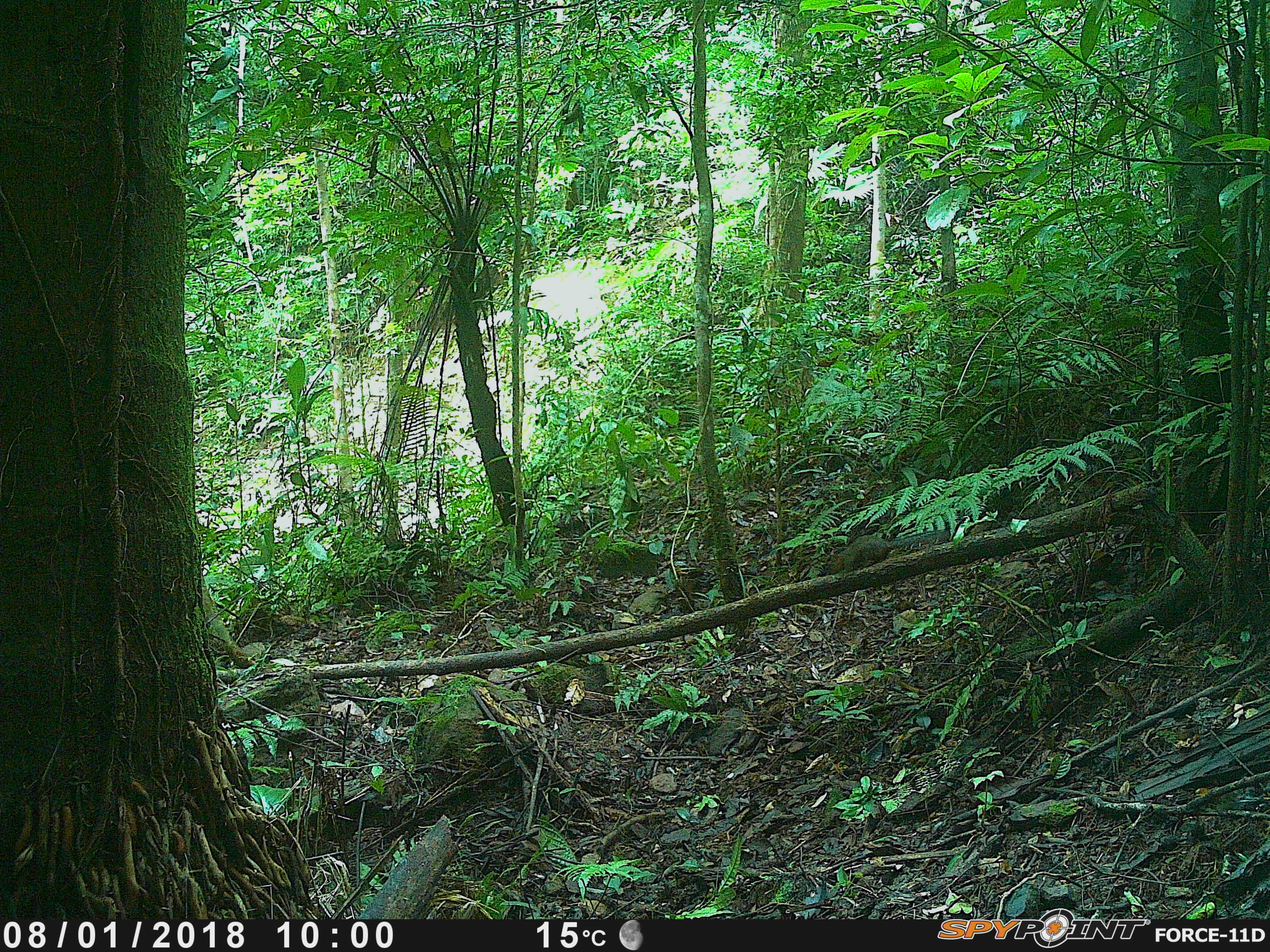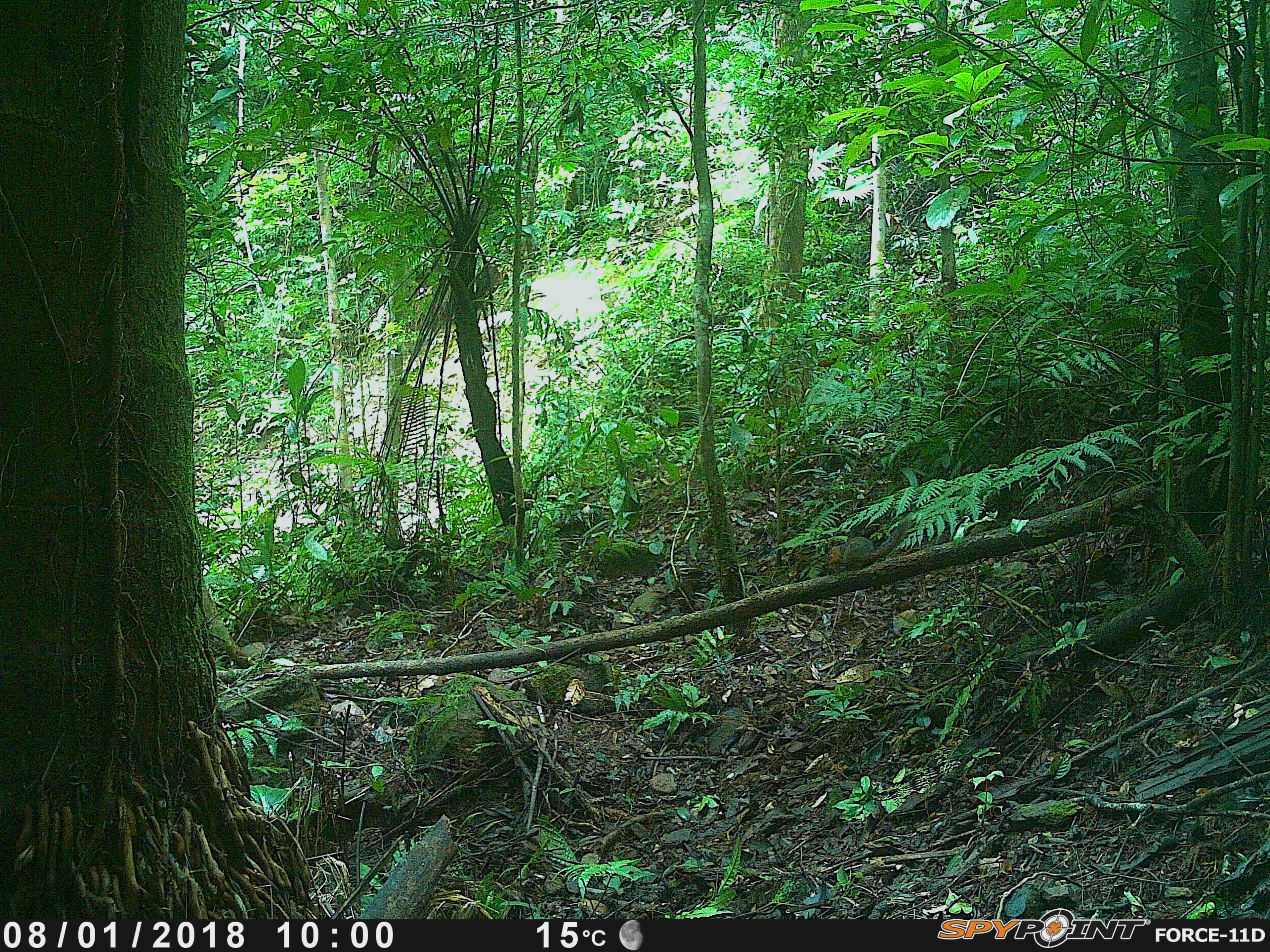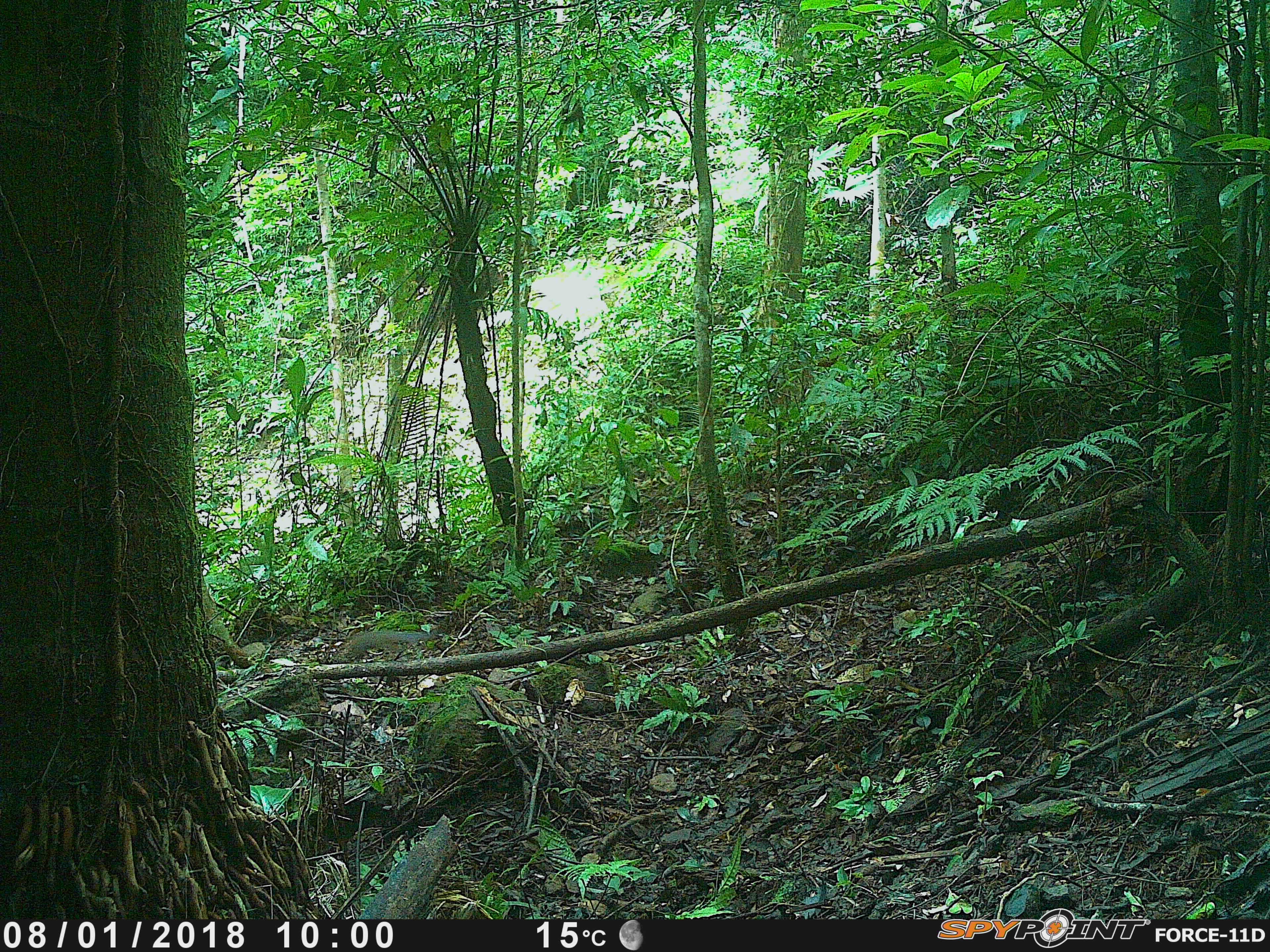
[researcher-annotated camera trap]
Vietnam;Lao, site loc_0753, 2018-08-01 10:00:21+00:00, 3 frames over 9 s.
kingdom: Animalia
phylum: Chordata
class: Mammalia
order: Rodentia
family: Sciuridae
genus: Dremomys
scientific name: Dremomys rufigenis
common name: red-cheeked squirrel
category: red cheeked squirrel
Red cheeked squirrel (red-cheeked squirrel) (Dremomys rufigenis). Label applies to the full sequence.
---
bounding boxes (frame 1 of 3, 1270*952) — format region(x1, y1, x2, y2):
red cheeked squirrel: region(824, 529, 950, 577)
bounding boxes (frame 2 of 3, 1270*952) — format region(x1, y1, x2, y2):
red cheeked squirrel: region(827, 516, 908, 573)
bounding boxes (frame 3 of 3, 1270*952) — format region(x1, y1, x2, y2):
red cheeked squirrel: region(340, 629, 432, 656)